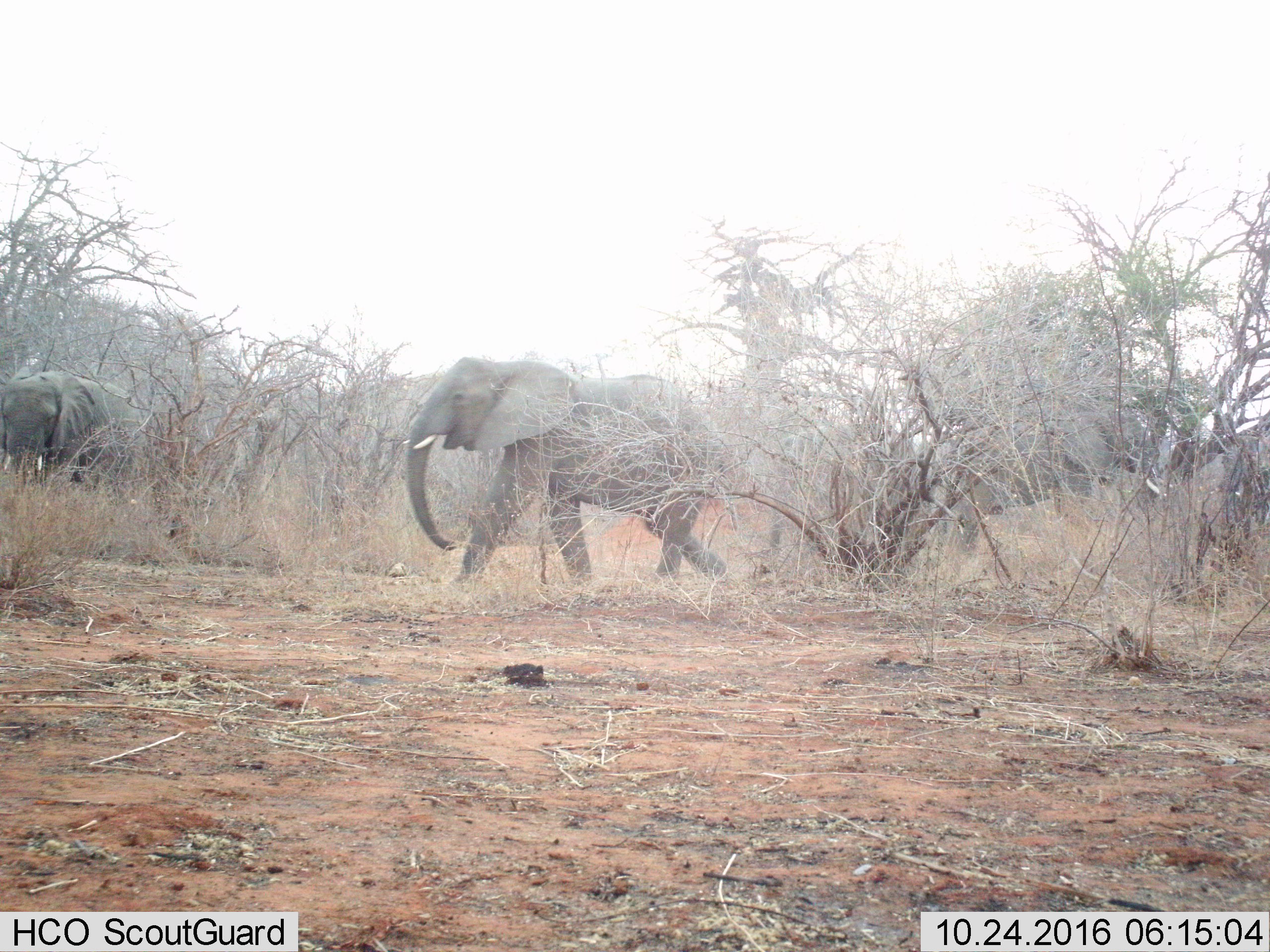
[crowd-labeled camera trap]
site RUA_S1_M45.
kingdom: Animalia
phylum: Chordata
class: Mammalia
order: Proboscidea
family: Elephantidae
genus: Loxodonta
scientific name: Loxodonta africana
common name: african bush elephant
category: elephant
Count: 3.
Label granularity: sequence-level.